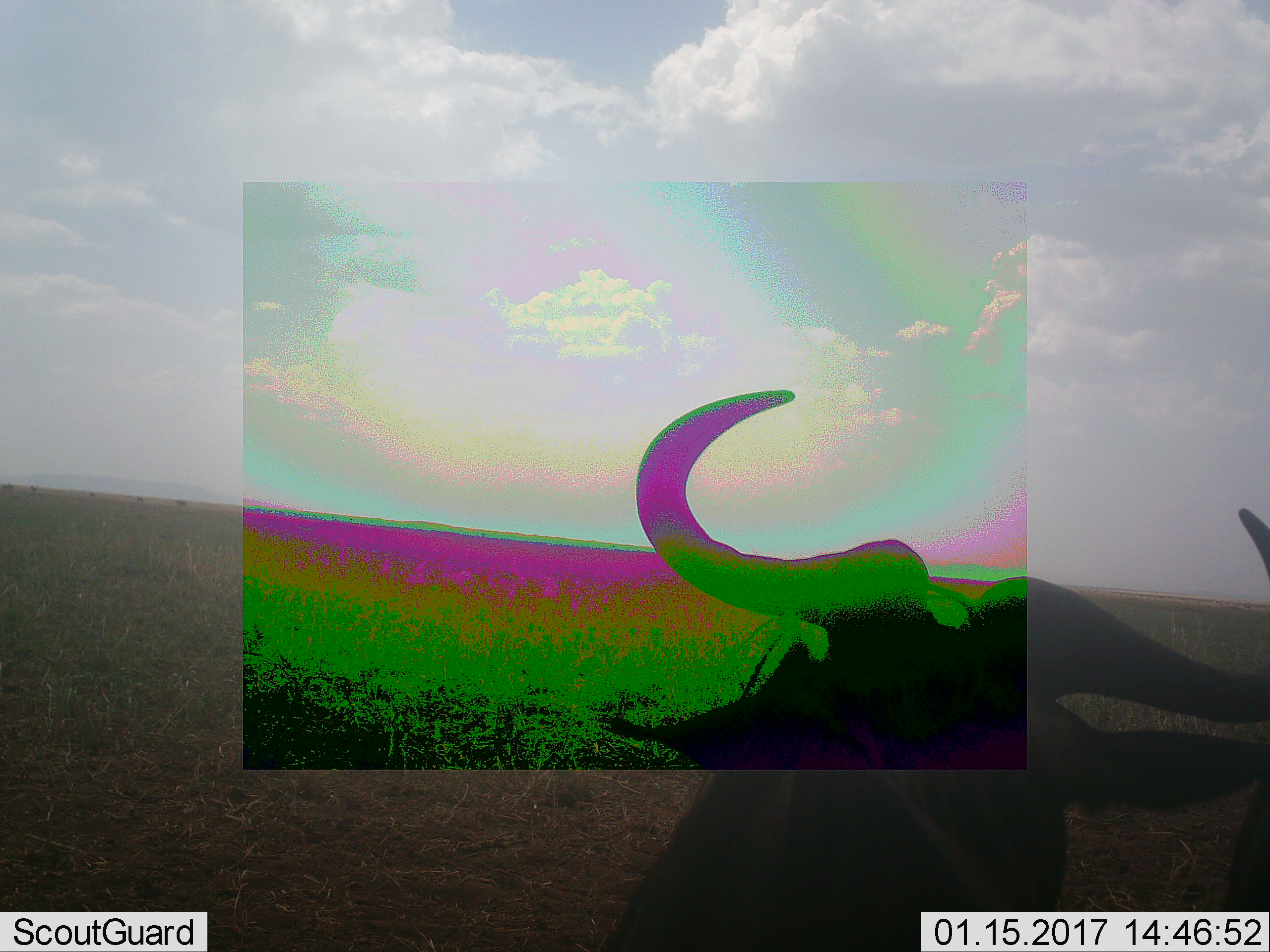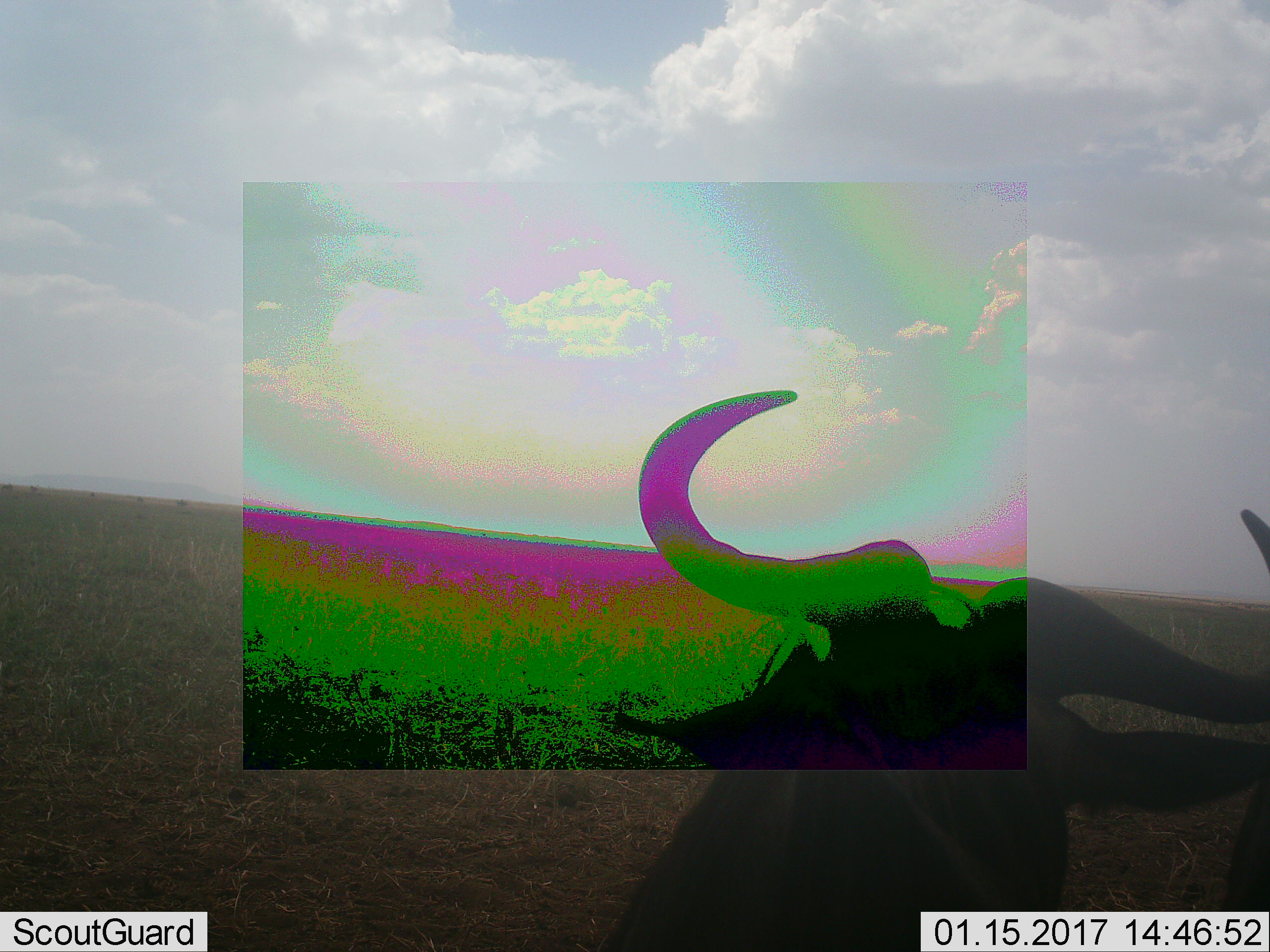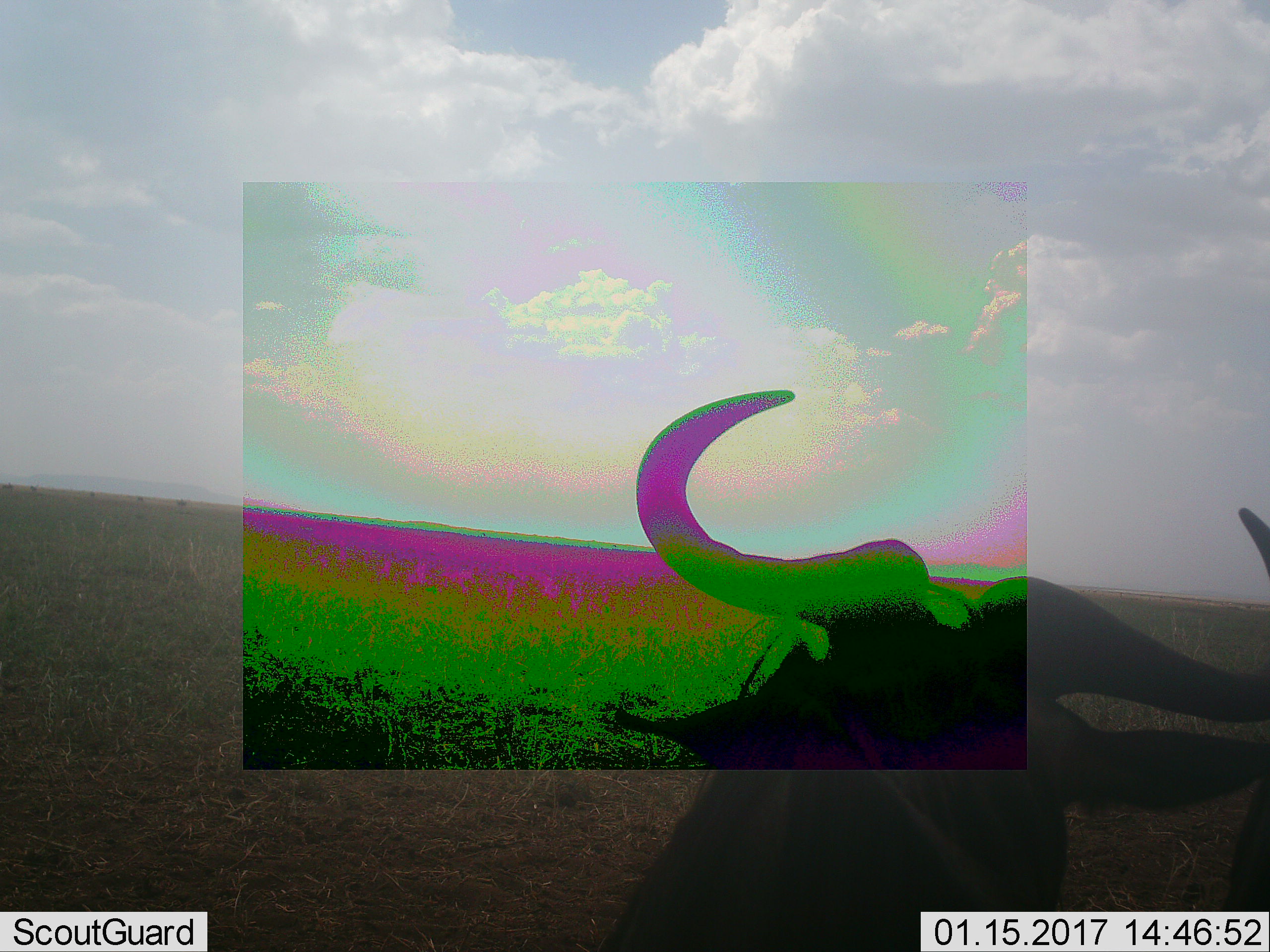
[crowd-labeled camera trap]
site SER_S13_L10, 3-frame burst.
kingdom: Animalia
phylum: Chordata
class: Mammalia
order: Artiodactyla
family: Bovidae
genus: Connochaetes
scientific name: Connochaetes taurinus taurinus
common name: blue wildebeest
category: wildebeestblue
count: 1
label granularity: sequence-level